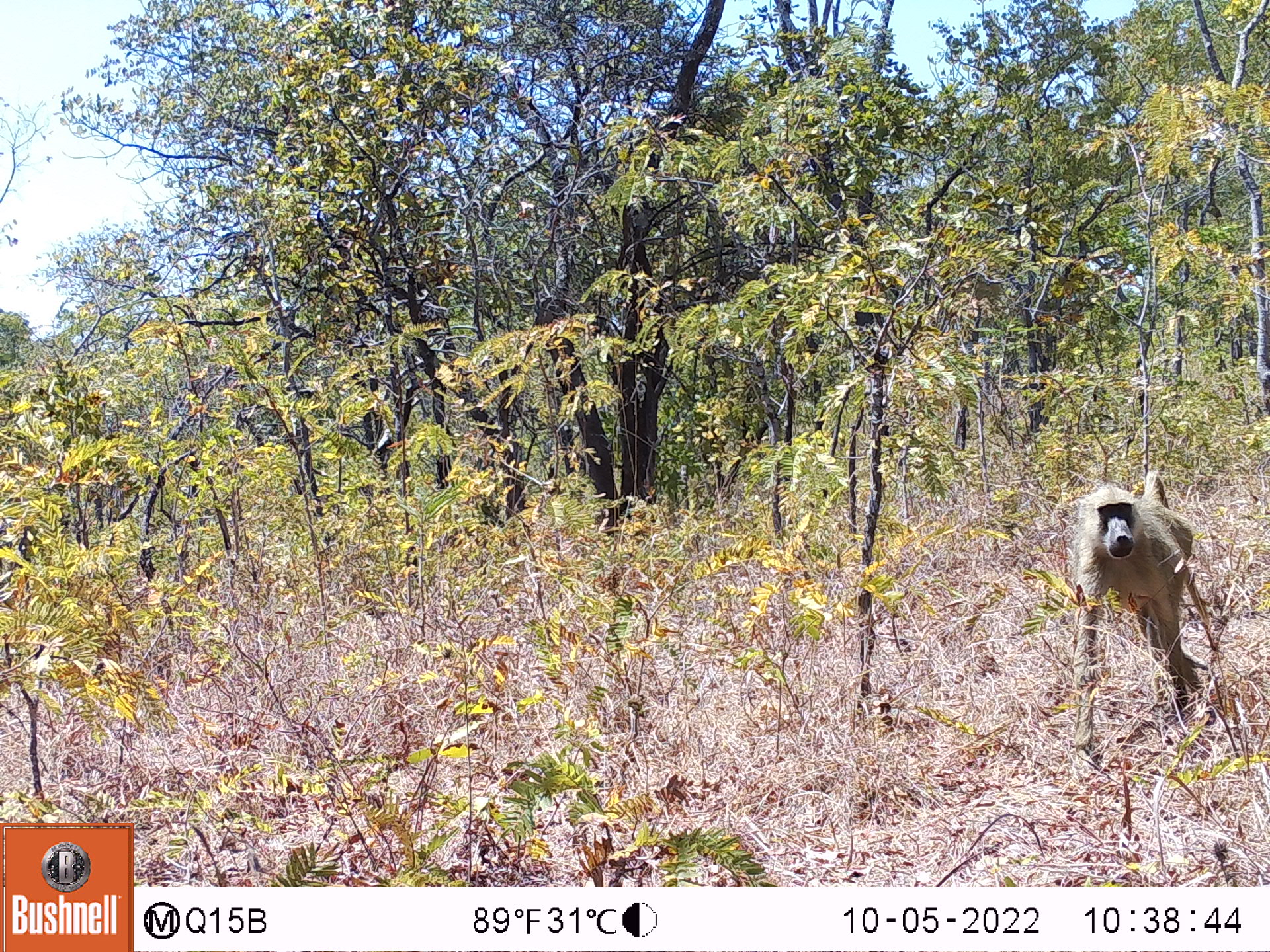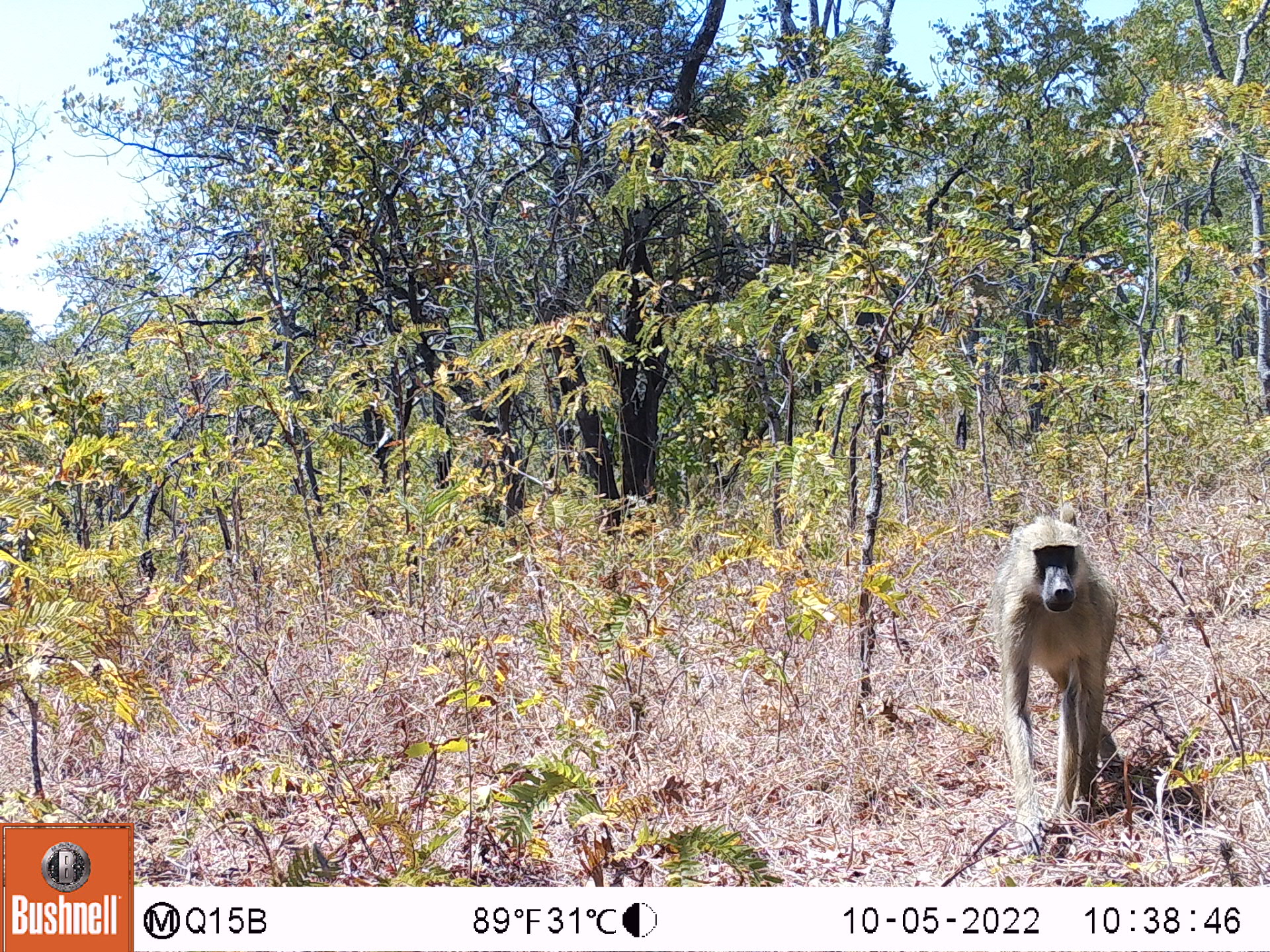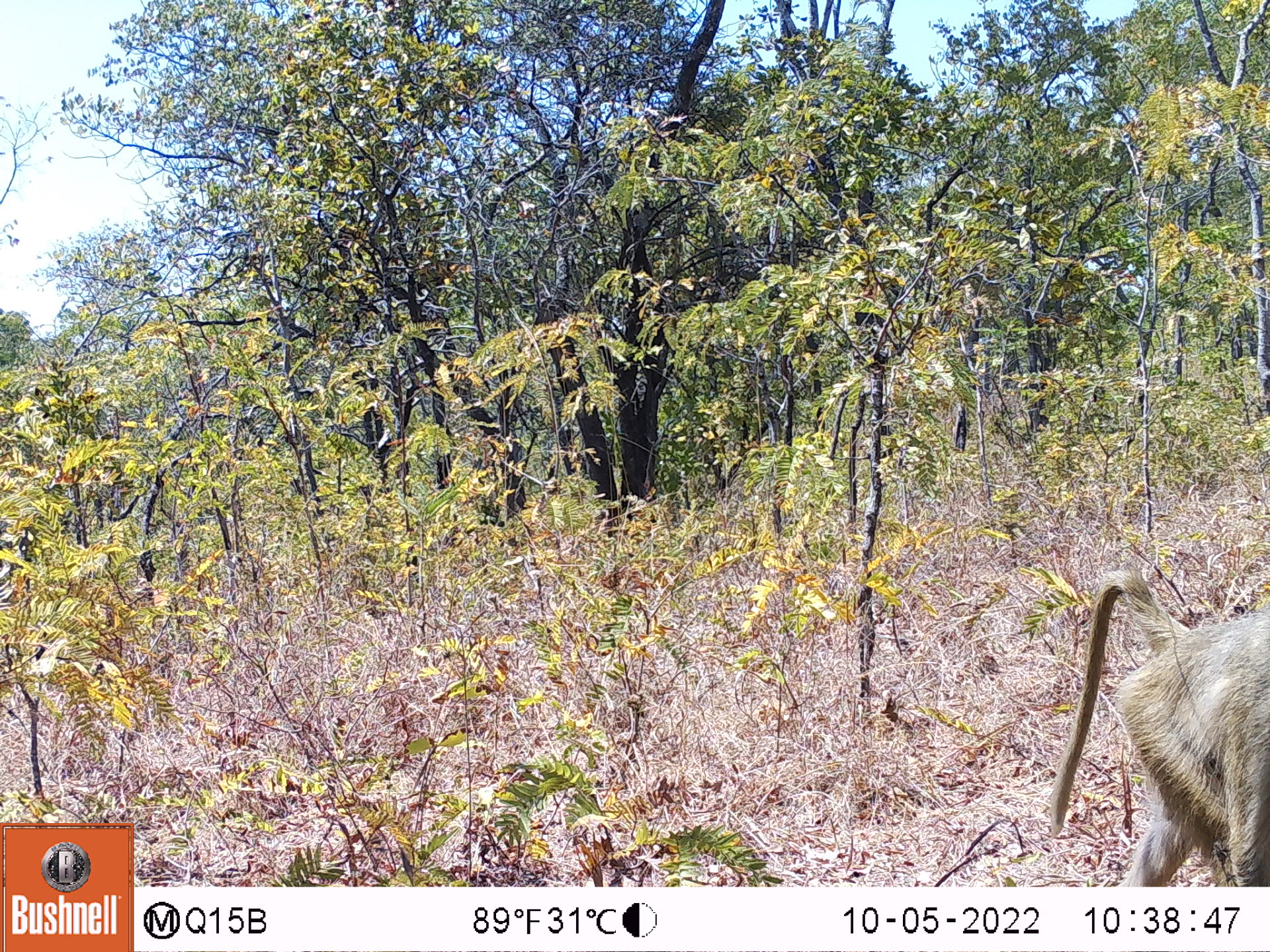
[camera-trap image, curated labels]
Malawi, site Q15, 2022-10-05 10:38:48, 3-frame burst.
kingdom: Animalia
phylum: Chordata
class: Mammalia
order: Primates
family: Cercopithecidae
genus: Papio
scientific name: Papio cynocephalus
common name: yellow baboon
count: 1